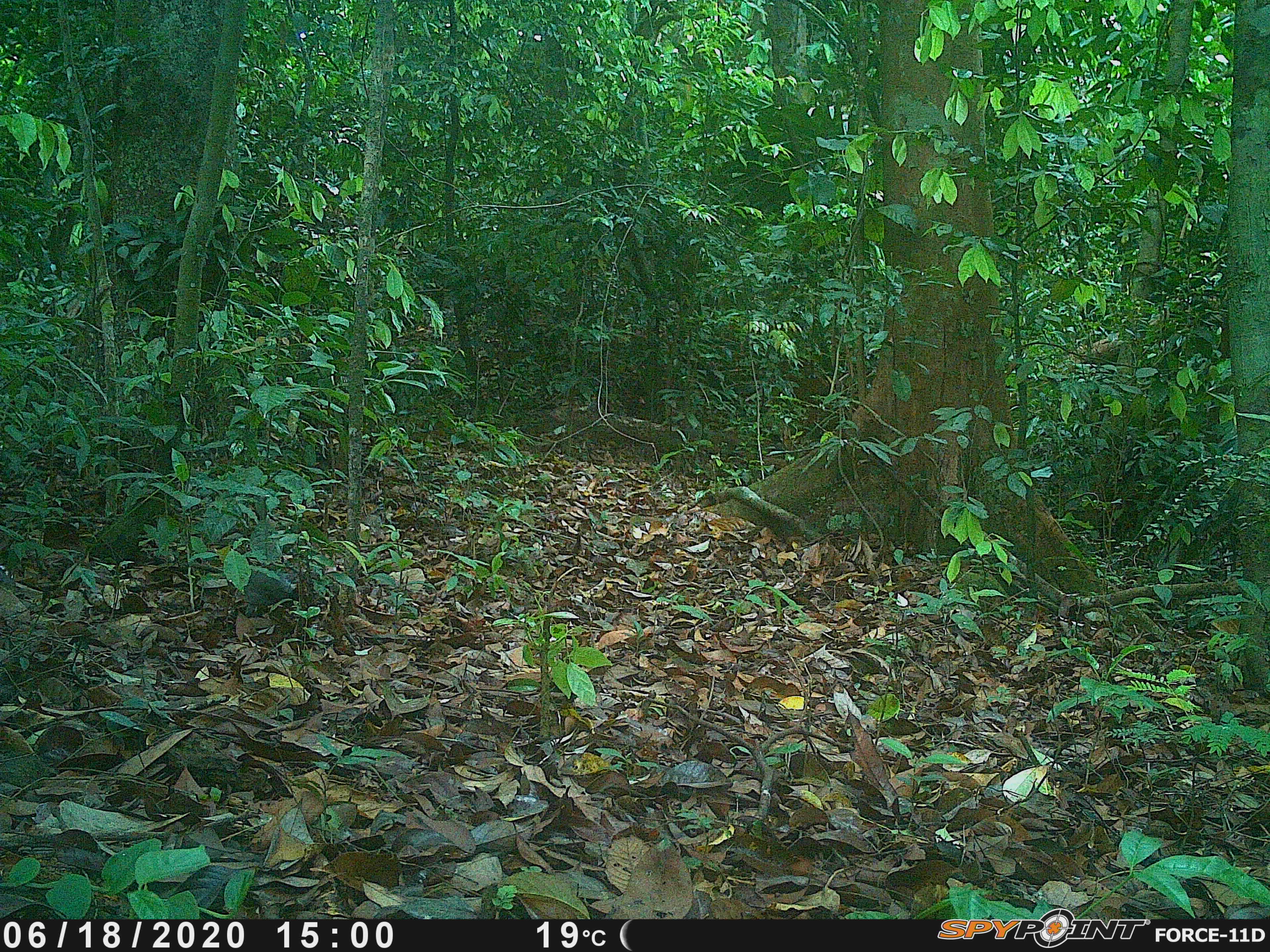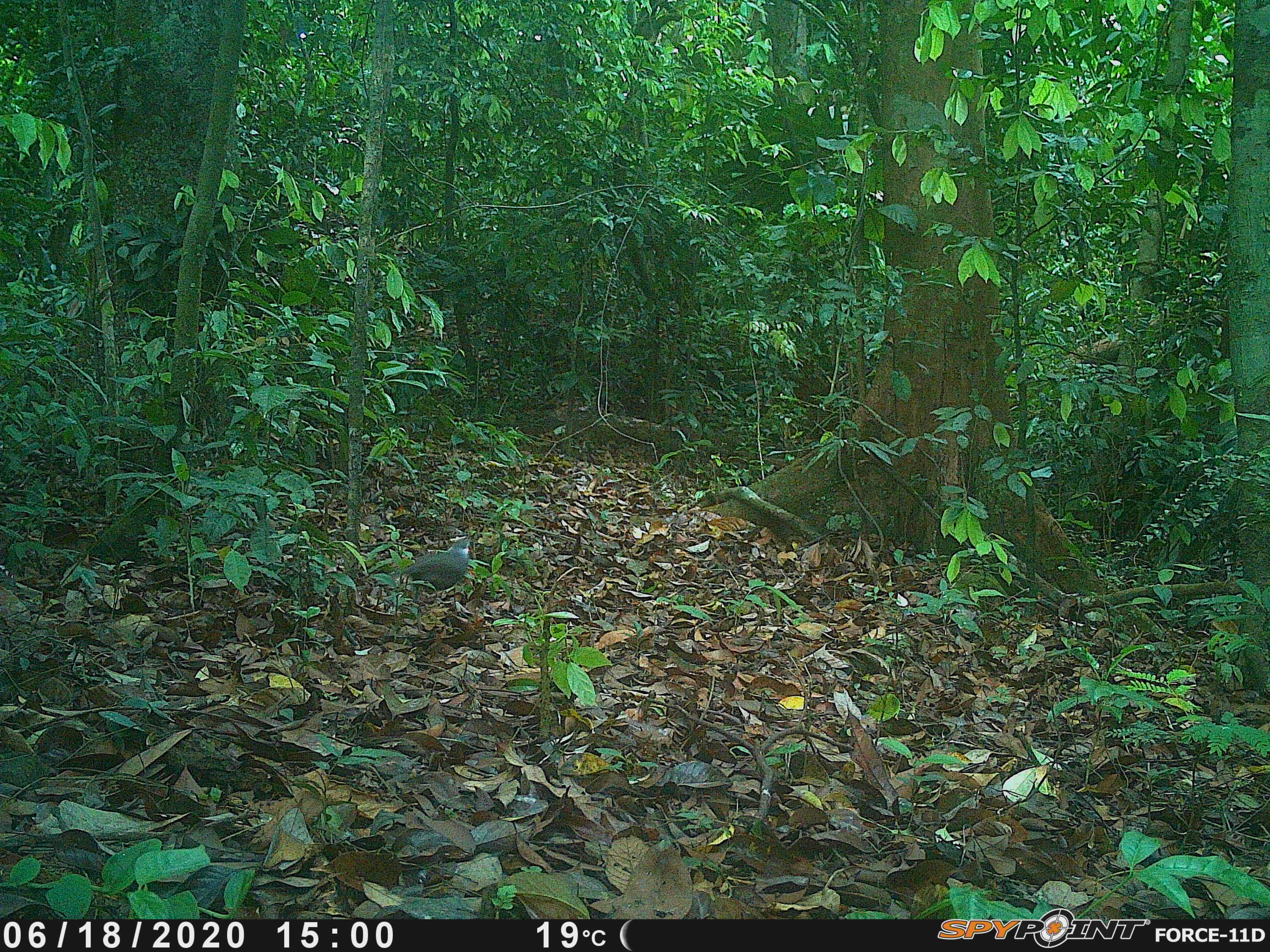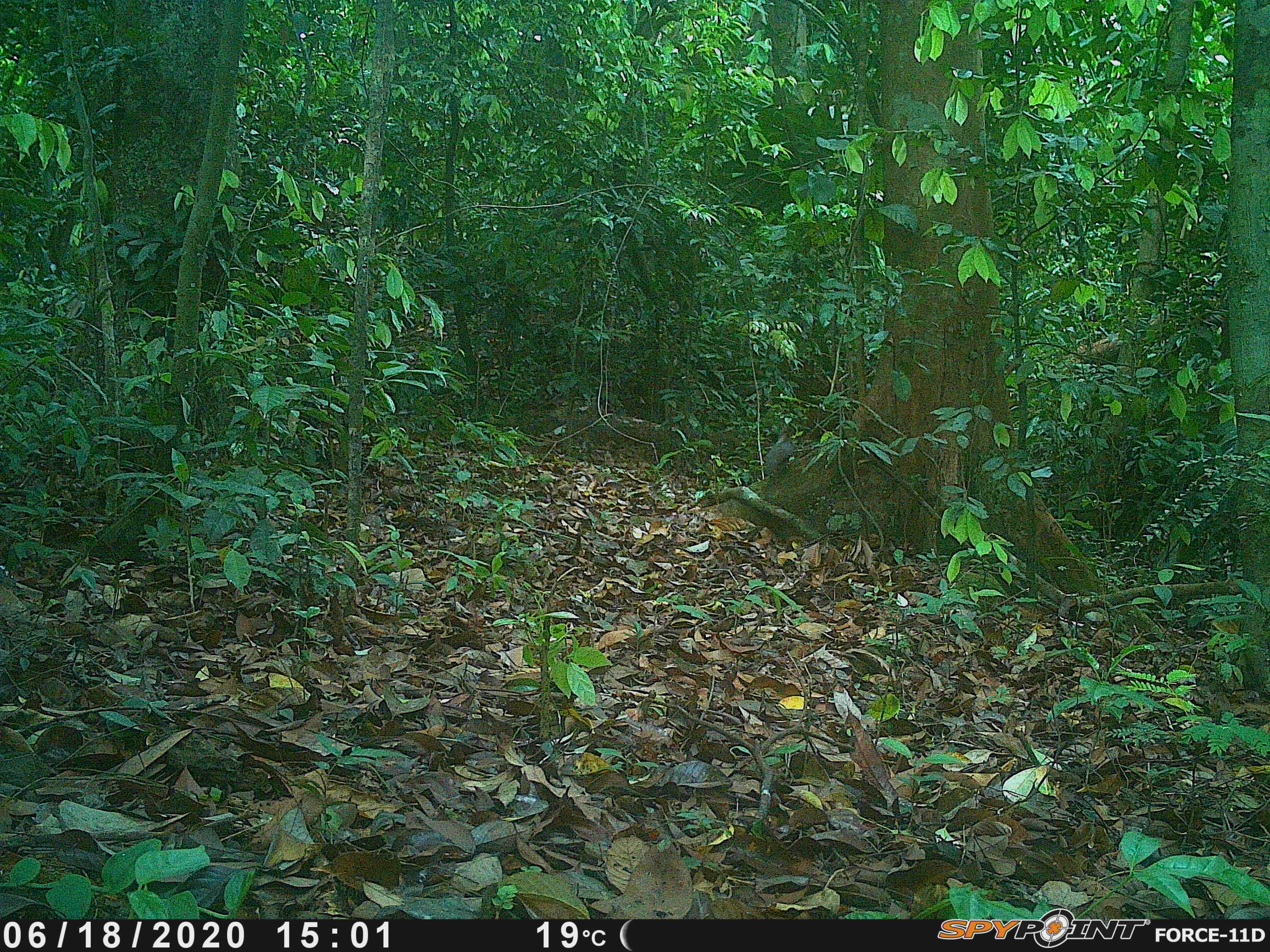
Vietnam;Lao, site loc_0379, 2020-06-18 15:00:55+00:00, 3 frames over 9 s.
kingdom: Animalia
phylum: Chordata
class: Aves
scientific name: Aves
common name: bird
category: unidentified bird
Unidentified bird (bird) (Aves). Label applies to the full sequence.